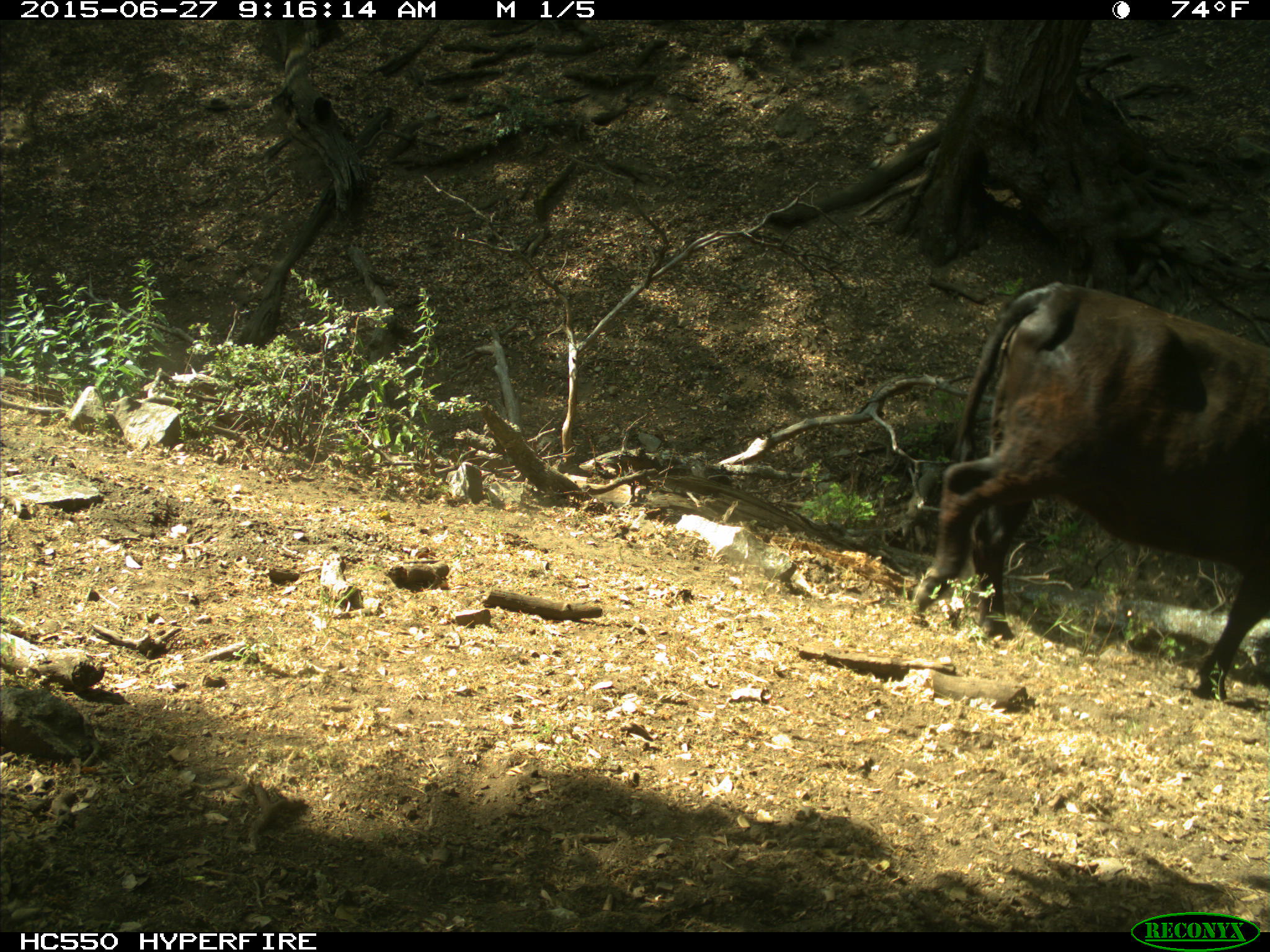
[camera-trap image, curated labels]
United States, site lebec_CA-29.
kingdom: Animalia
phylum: Chordata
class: Mammalia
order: Artiodactyla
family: Bovidae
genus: Bos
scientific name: Bos taurus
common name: domestic cow